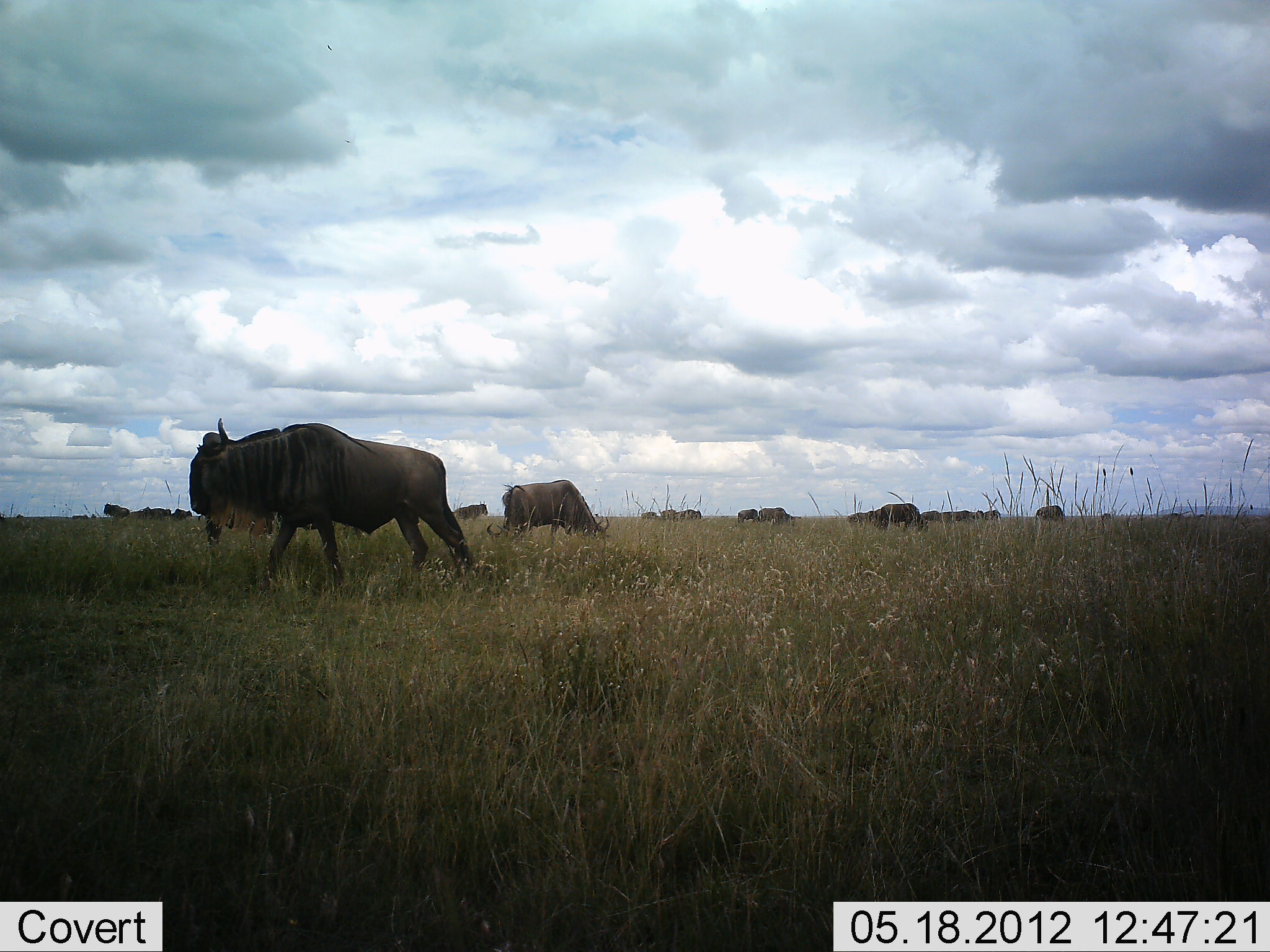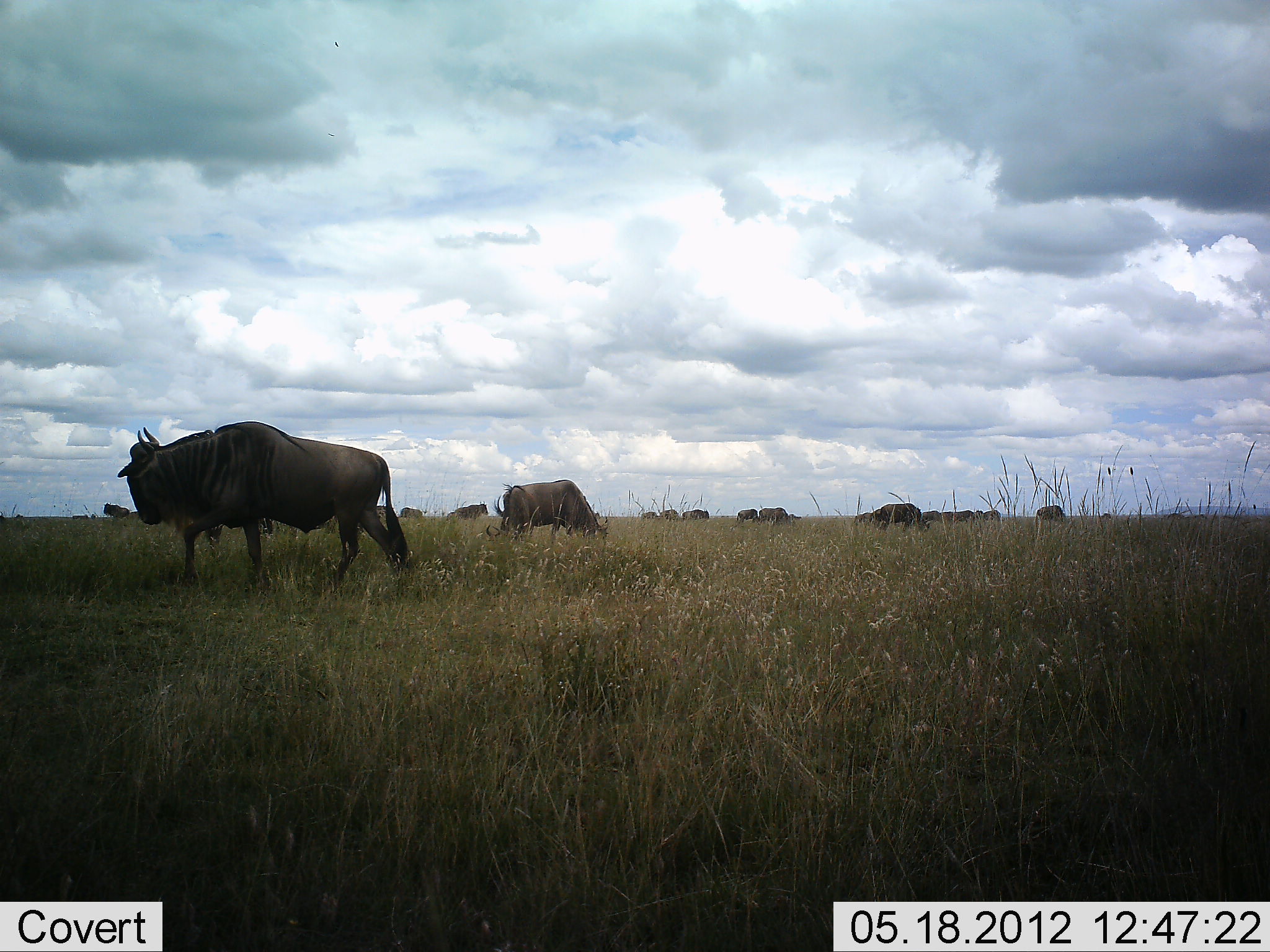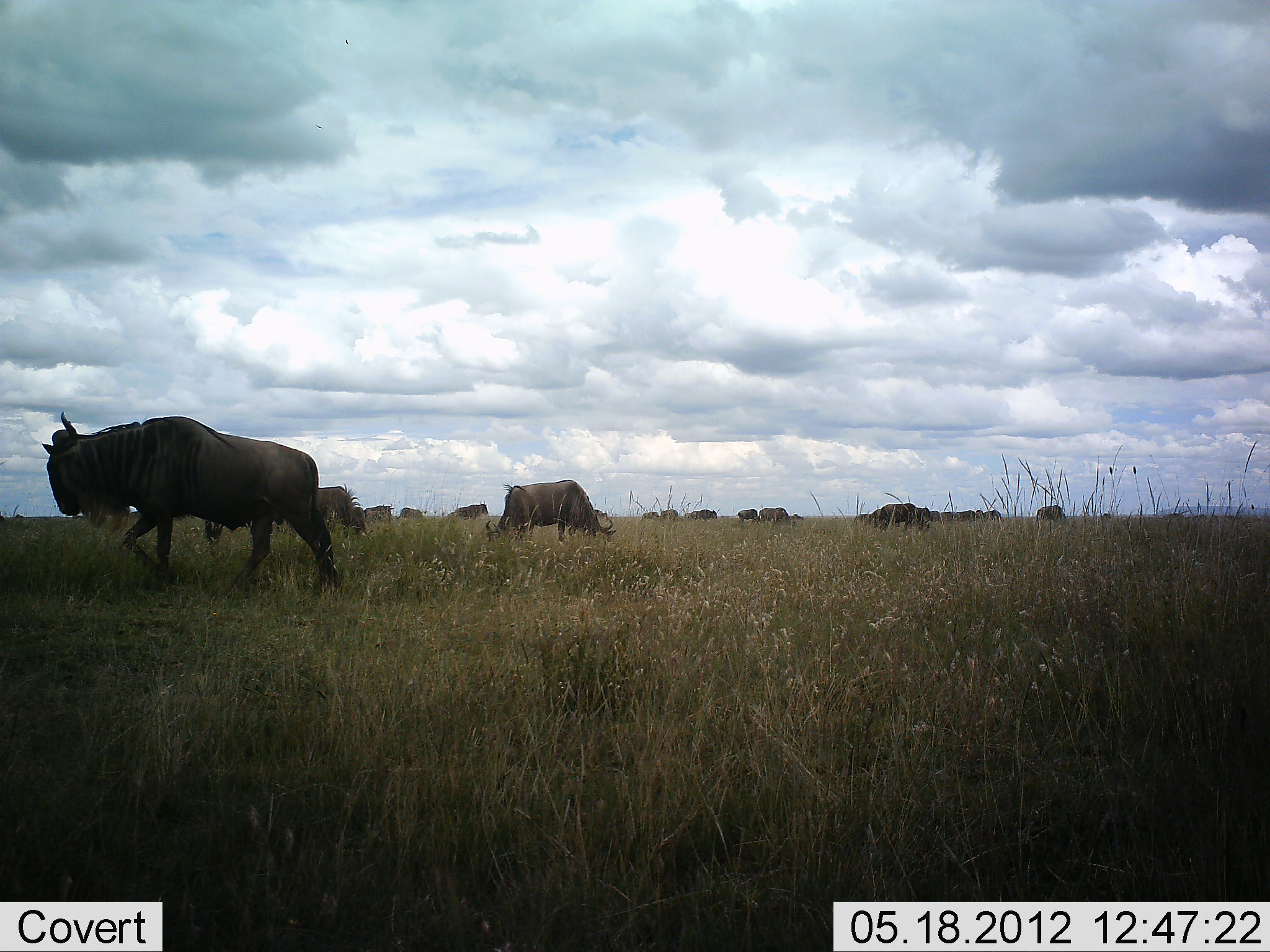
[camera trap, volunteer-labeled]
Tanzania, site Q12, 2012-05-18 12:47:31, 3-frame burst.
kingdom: Animalia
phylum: Chordata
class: Mammalia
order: Artiodactyla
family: Bovidae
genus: Connochaetes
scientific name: Connochaetes taurinus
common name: blue wildebeest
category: wildebeest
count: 11-50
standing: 50%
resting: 0%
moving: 80%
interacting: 10%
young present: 0%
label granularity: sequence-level